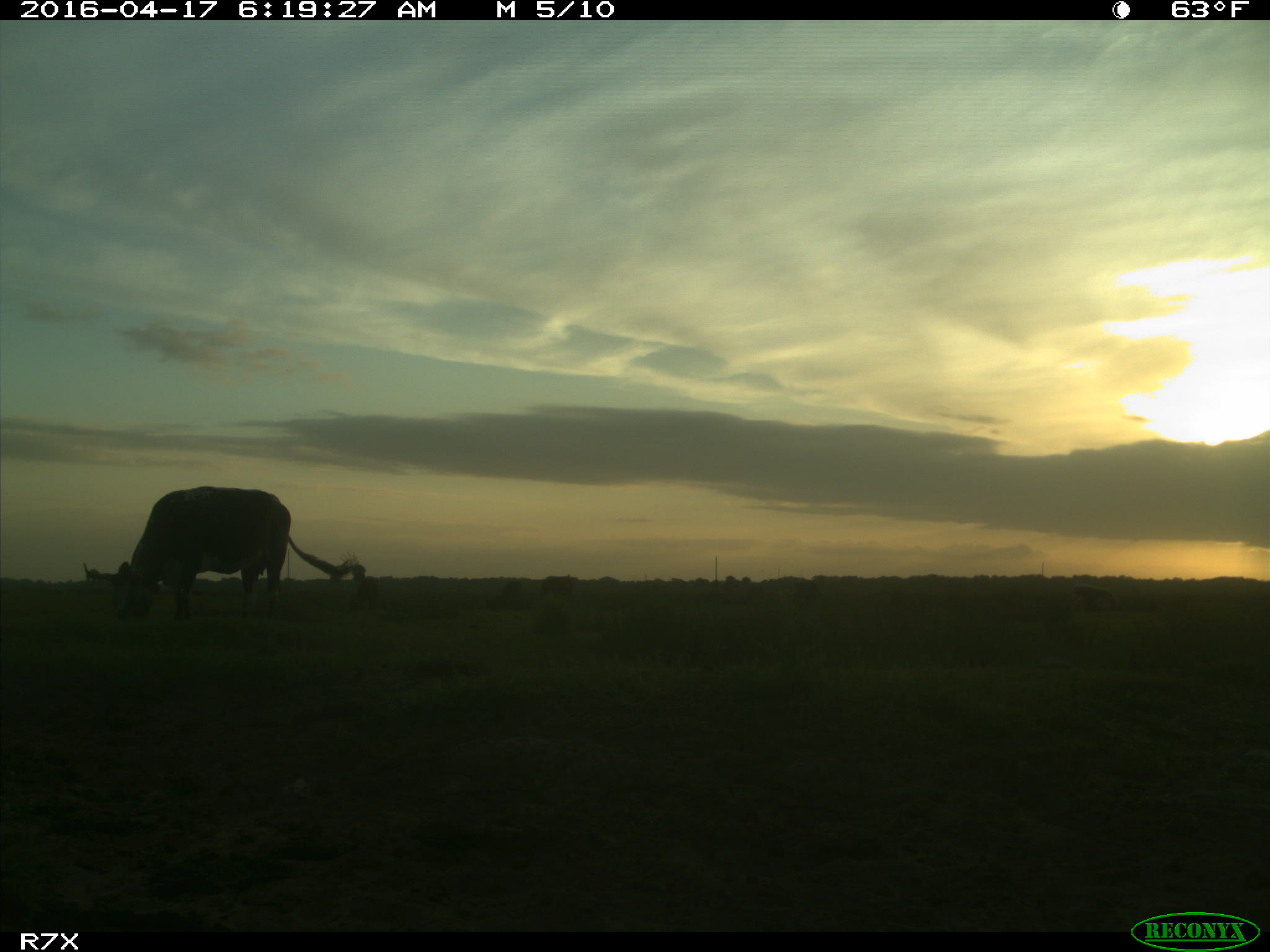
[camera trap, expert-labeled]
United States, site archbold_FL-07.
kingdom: Animalia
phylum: Chordata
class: Mammalia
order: Artiodactyla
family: Bovidae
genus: Bos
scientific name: Bos taurus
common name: domestic cow